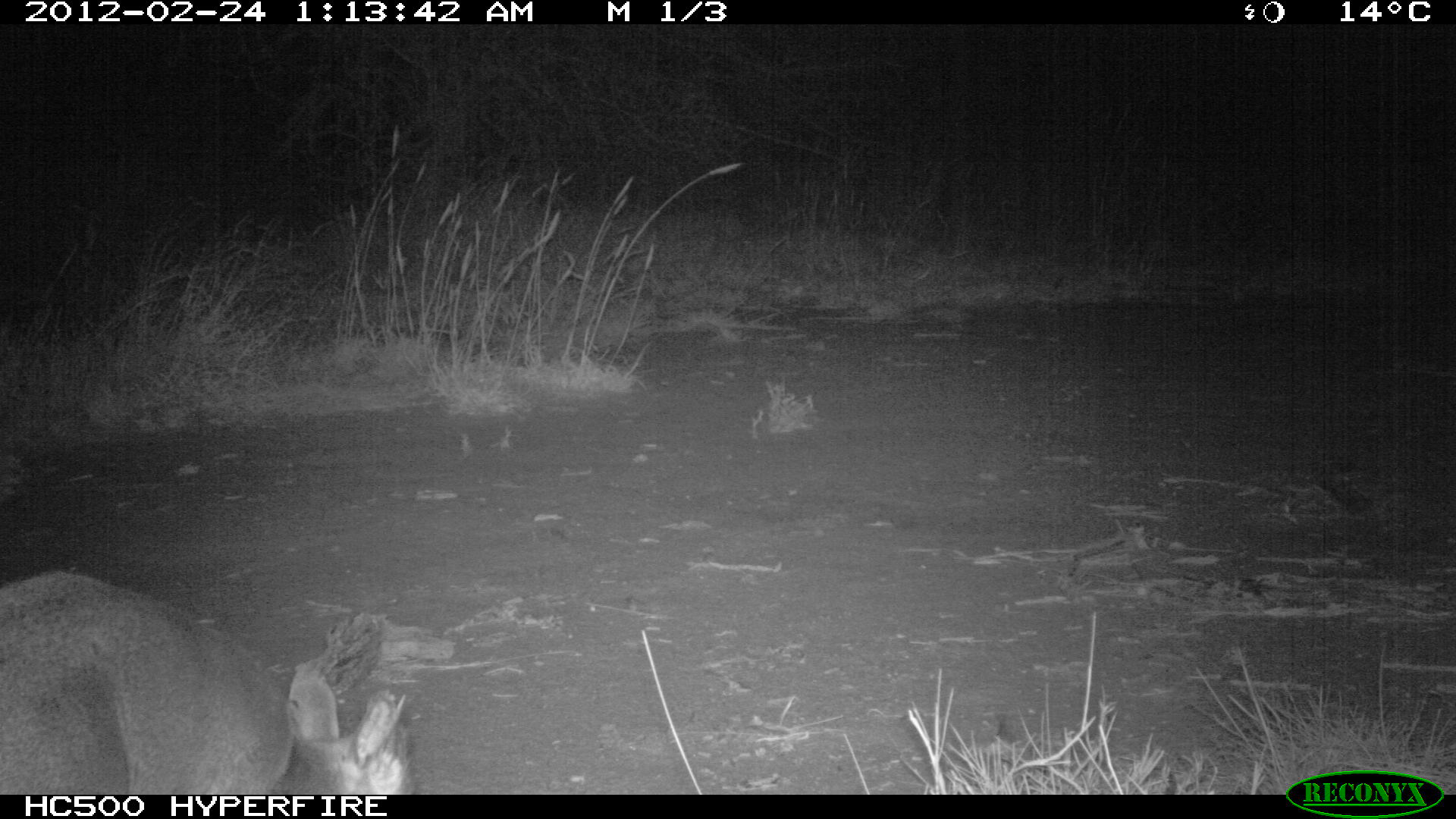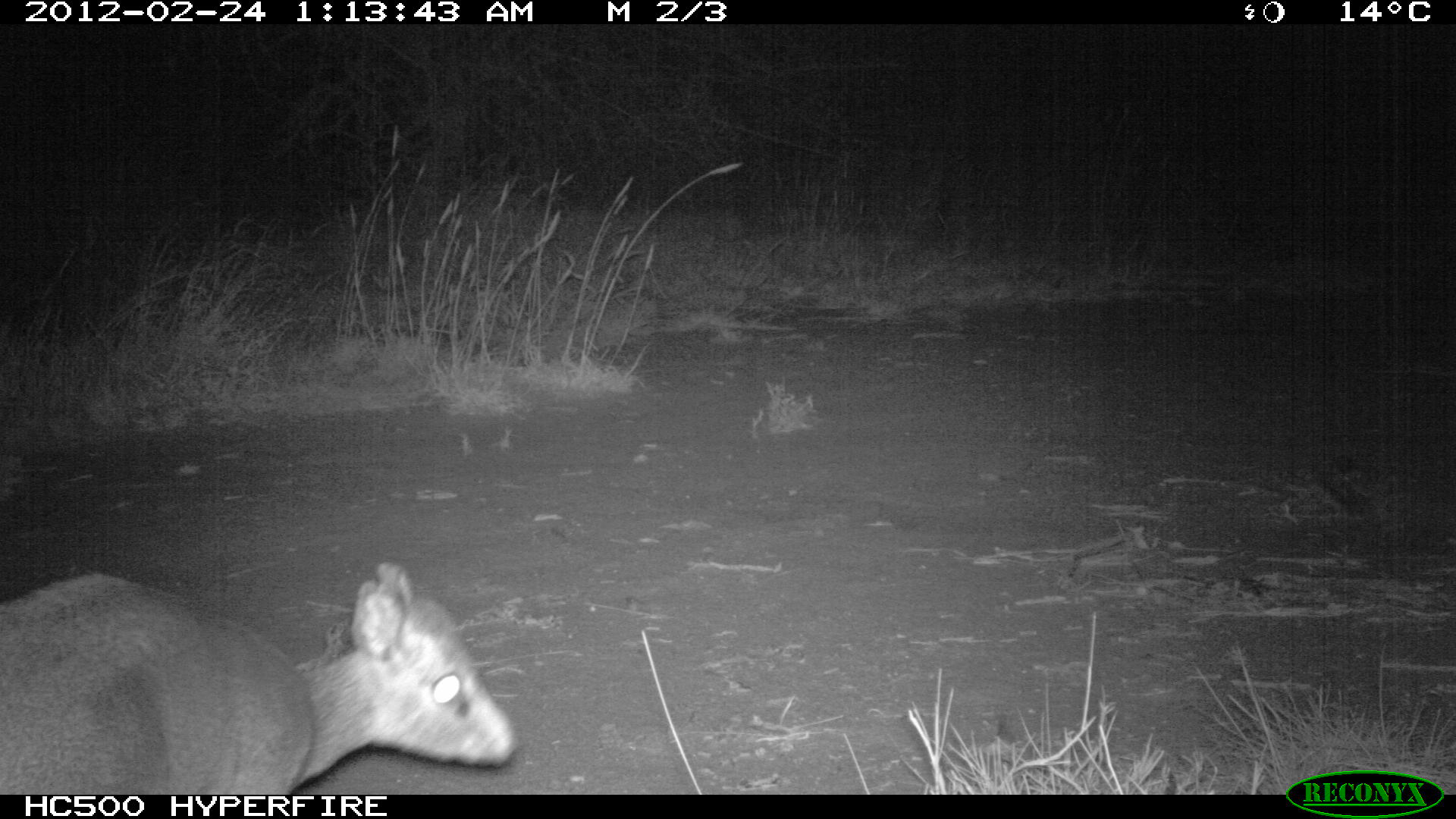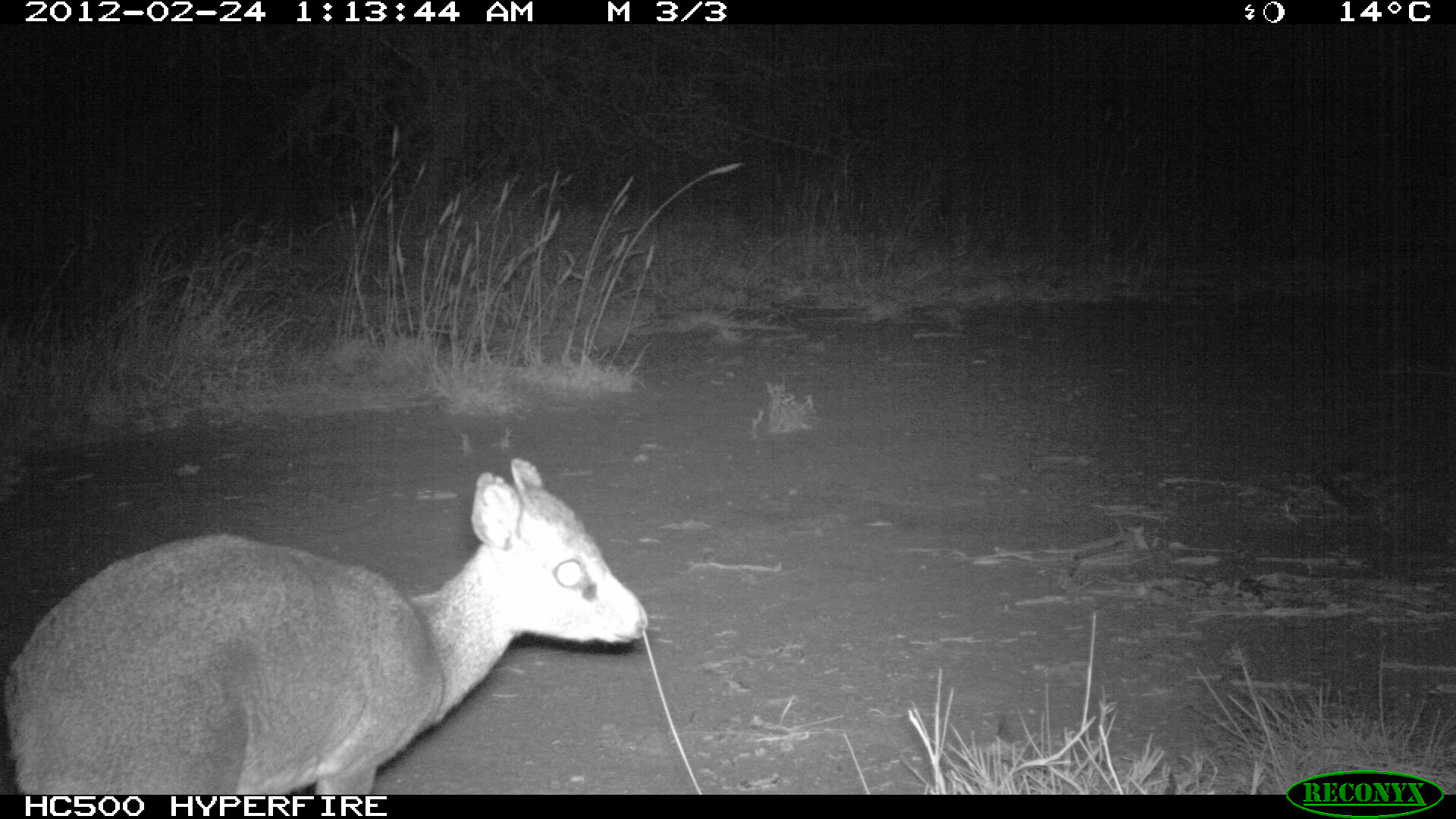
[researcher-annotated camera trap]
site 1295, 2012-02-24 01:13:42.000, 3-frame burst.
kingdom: Animalia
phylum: Chordata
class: Mammalia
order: Artiodactyla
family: Bovidae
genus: Madoqua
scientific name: Madoqua guentheri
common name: günther's dik-dik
Madoqua guentheri (günther's dik-dik), count 1.